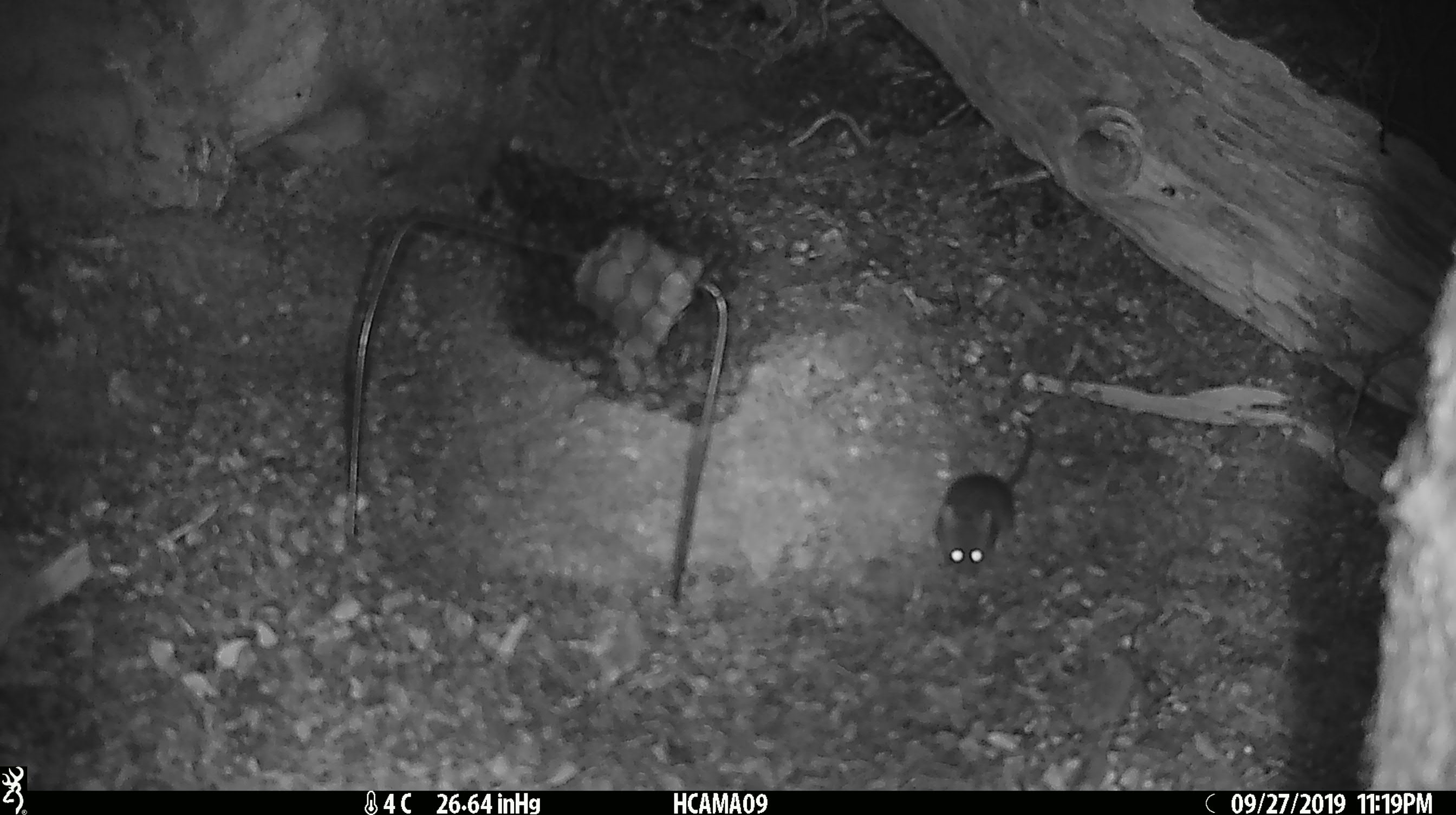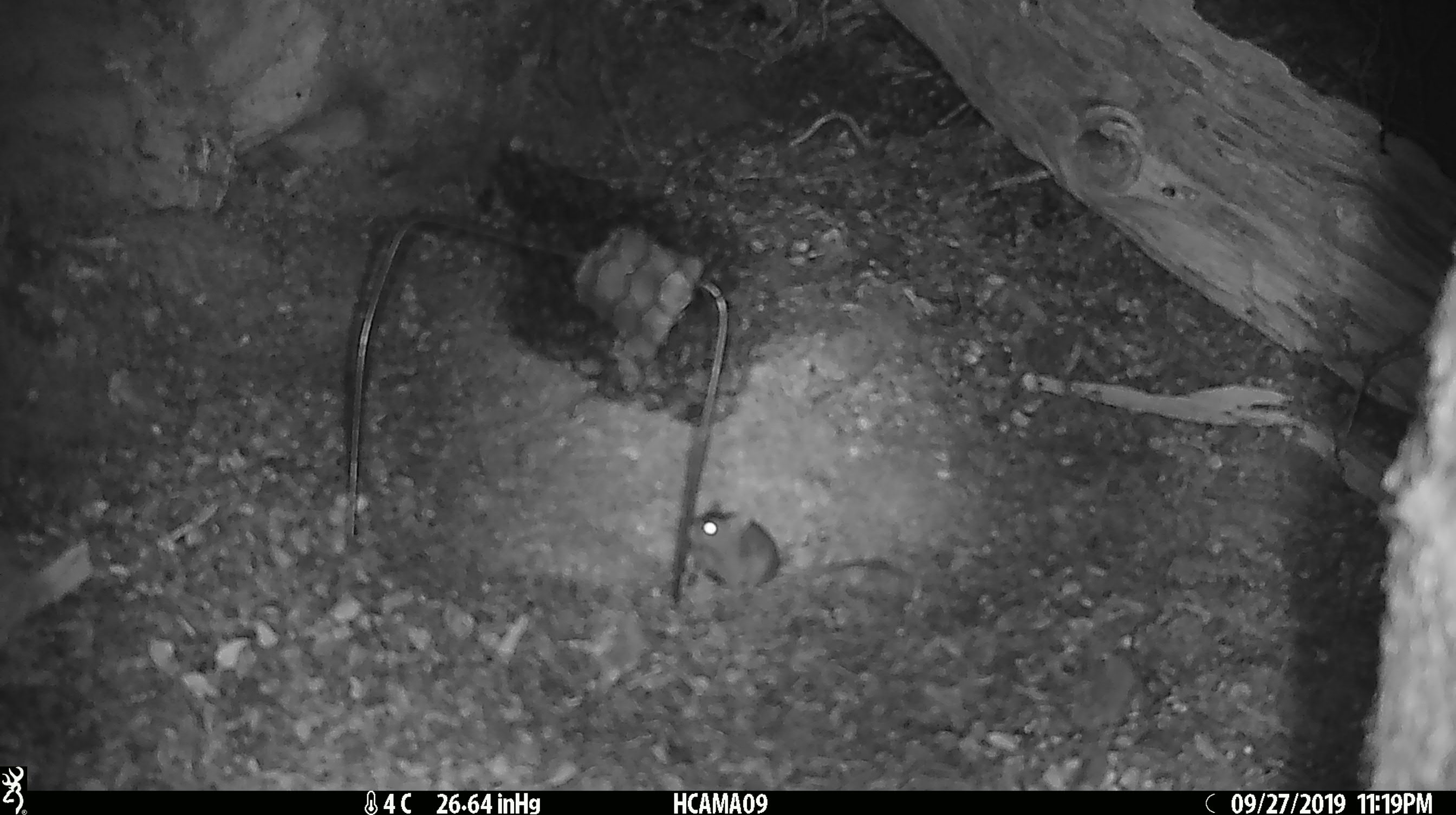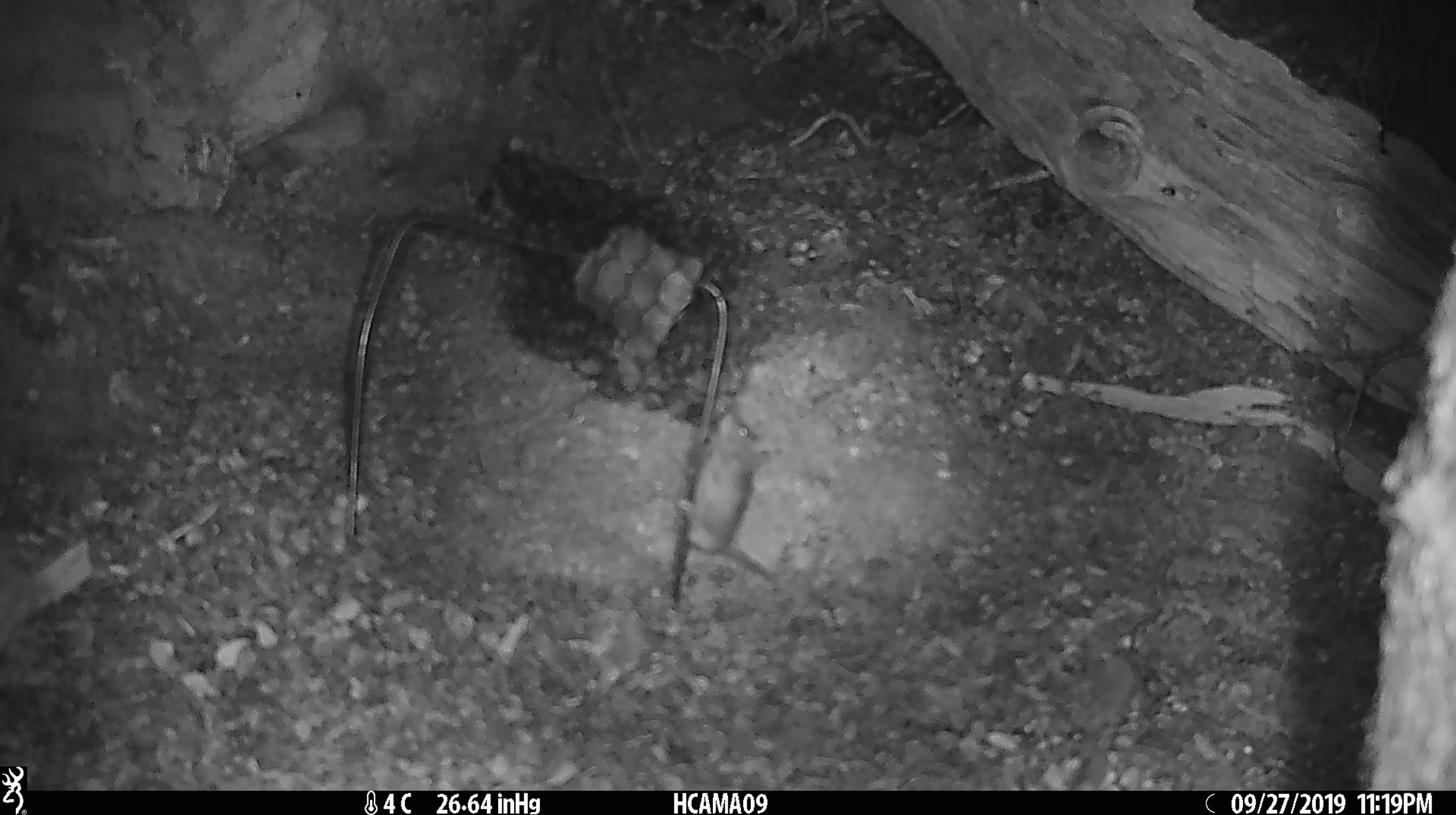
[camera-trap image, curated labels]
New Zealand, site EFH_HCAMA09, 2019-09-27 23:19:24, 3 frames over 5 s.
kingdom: Animalia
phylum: Chordata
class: Mammalia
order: Rodentia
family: Muridae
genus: Mus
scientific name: Mus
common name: mouse